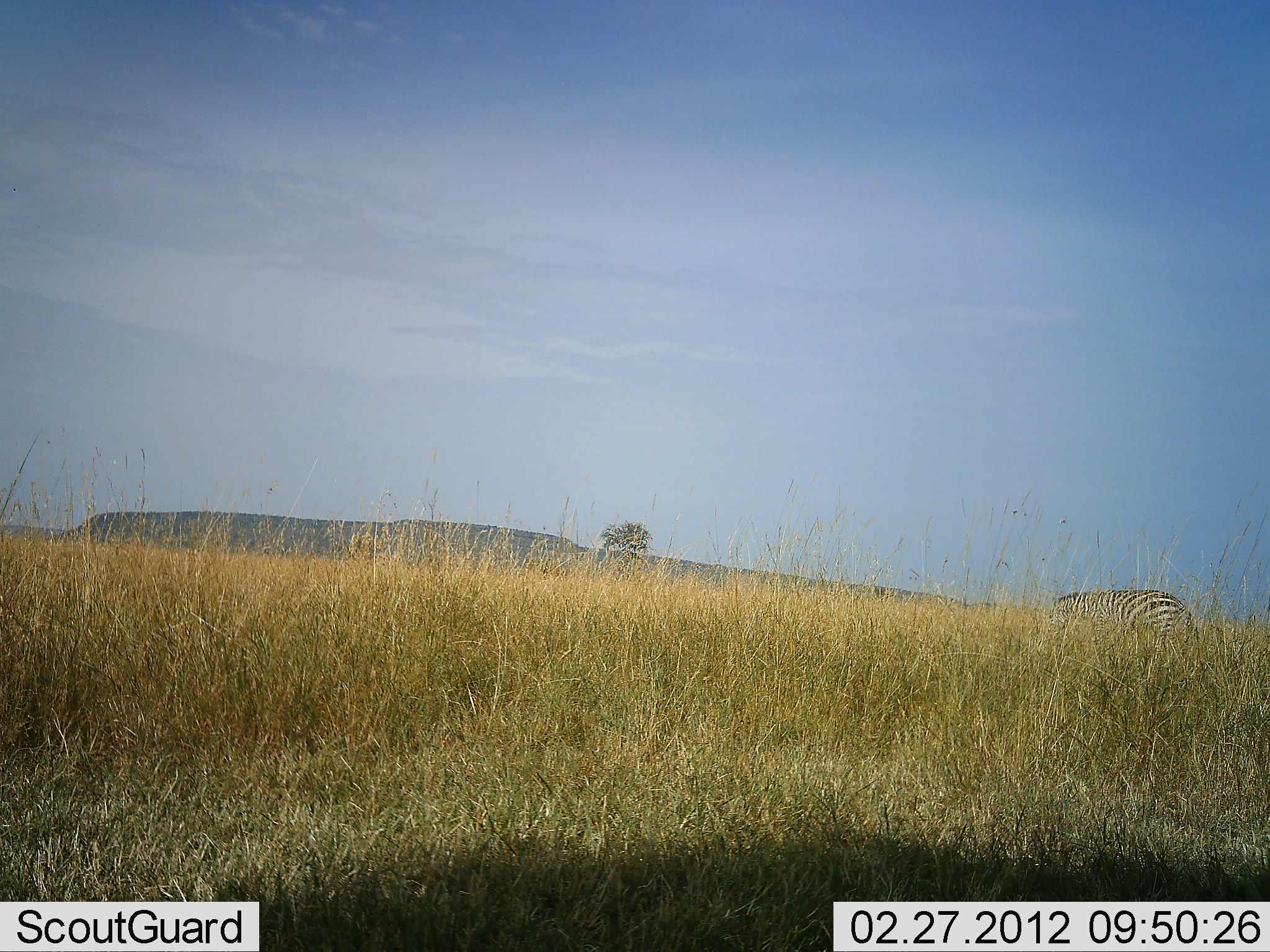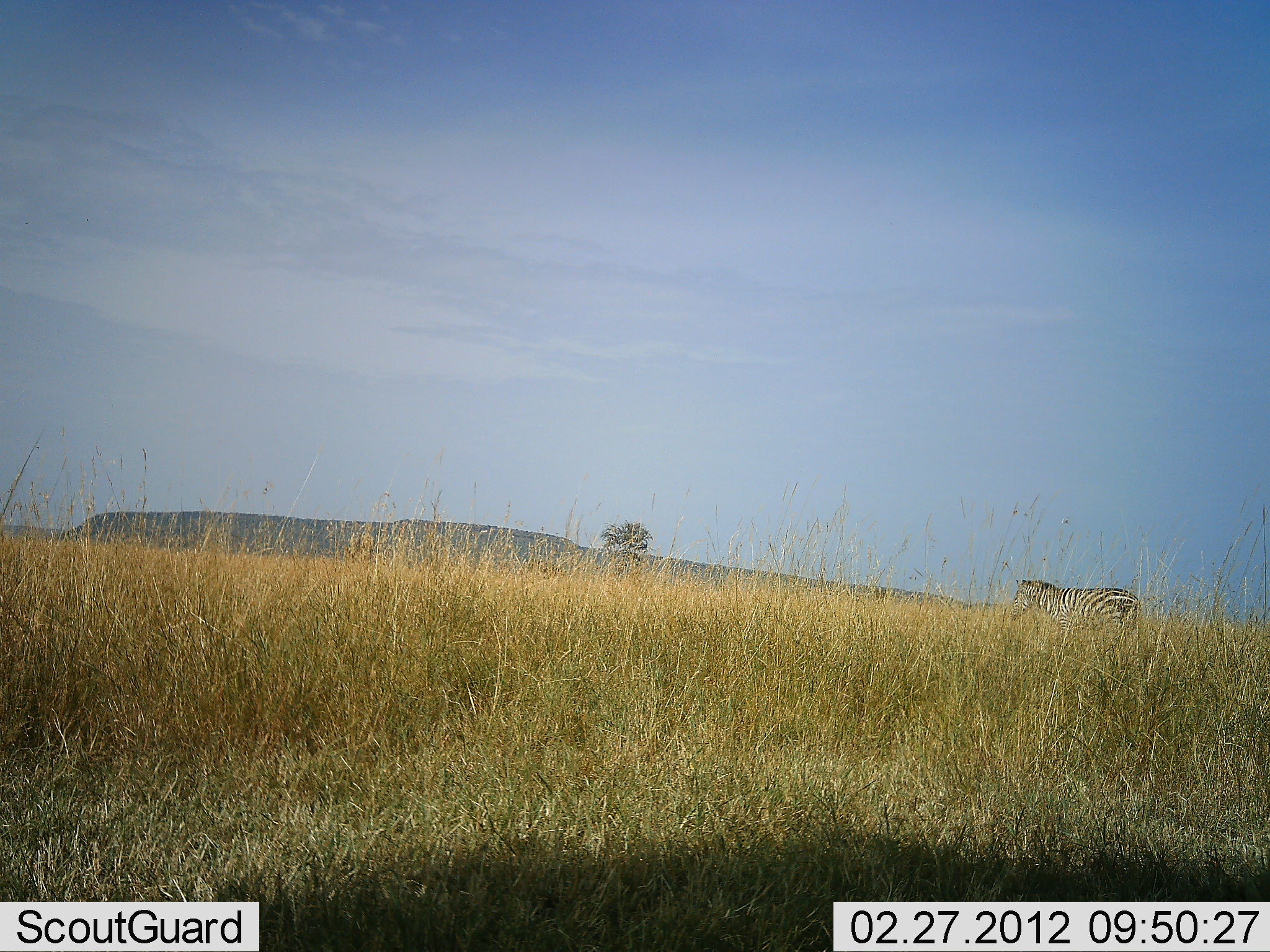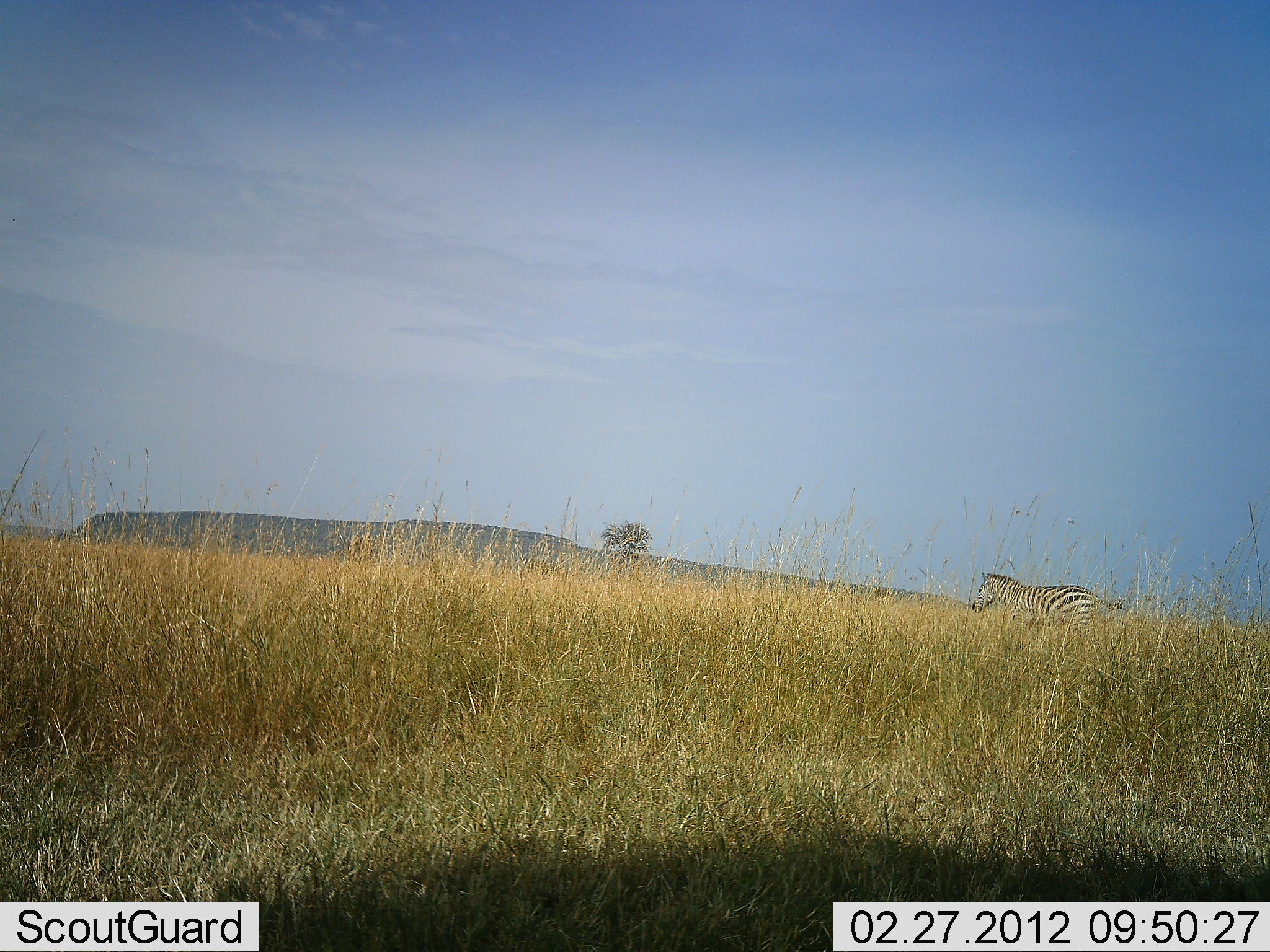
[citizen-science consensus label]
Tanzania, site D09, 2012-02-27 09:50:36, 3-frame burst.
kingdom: Animalia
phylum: Chordata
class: Mammalia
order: Perissodactyla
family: Equidae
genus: Equus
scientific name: Equus quagga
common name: plains zebra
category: zebra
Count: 1.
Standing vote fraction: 0%.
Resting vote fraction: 0%.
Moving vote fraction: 100%.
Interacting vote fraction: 0%.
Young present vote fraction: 0%.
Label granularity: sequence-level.